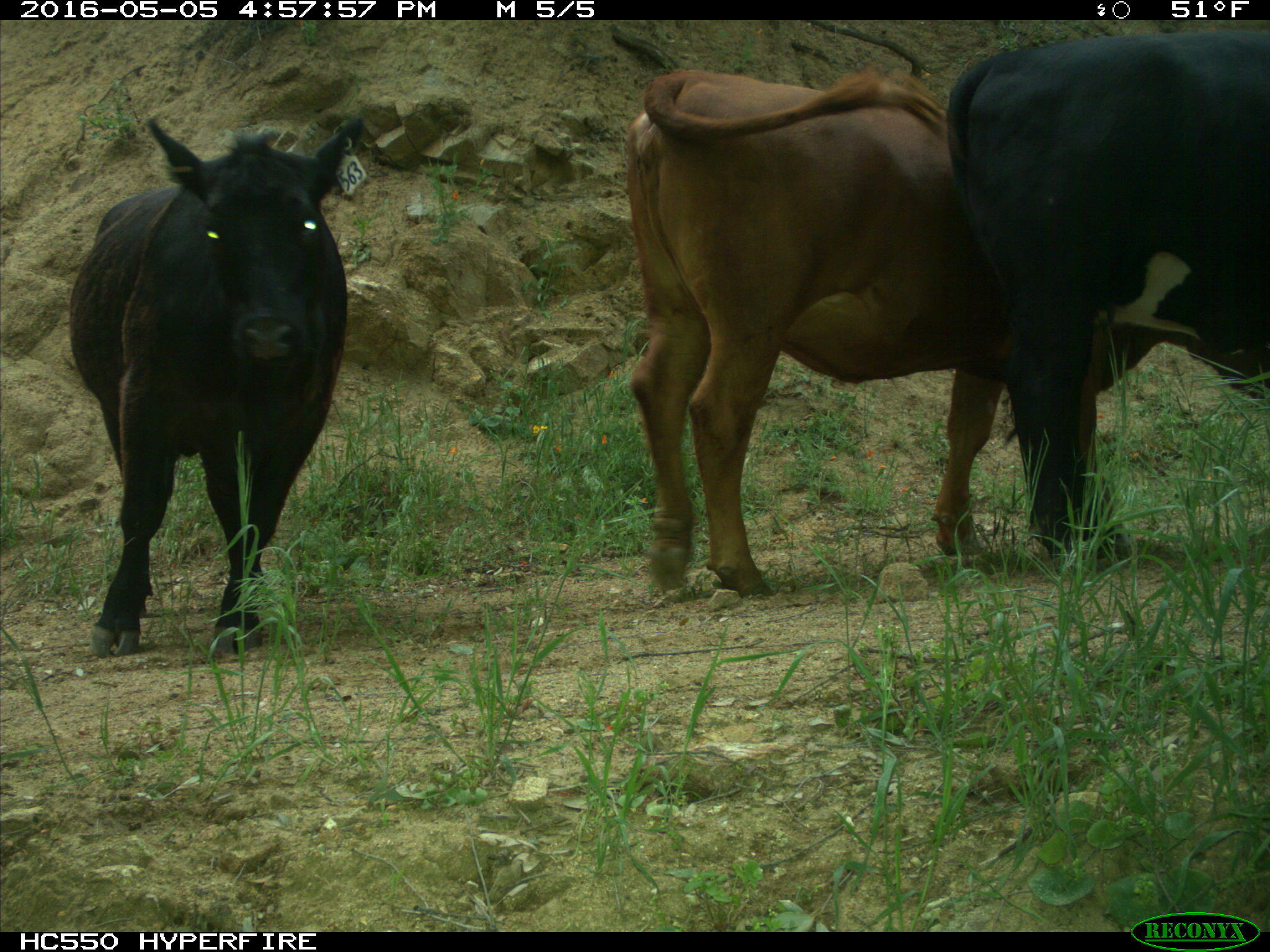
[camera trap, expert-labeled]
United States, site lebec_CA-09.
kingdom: Animalia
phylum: Chordata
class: Mammalia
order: Artiodactyla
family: Bovidae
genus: Bos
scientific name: Bos taurus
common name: domestic cow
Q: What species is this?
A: Bos taurus (domestic cow).